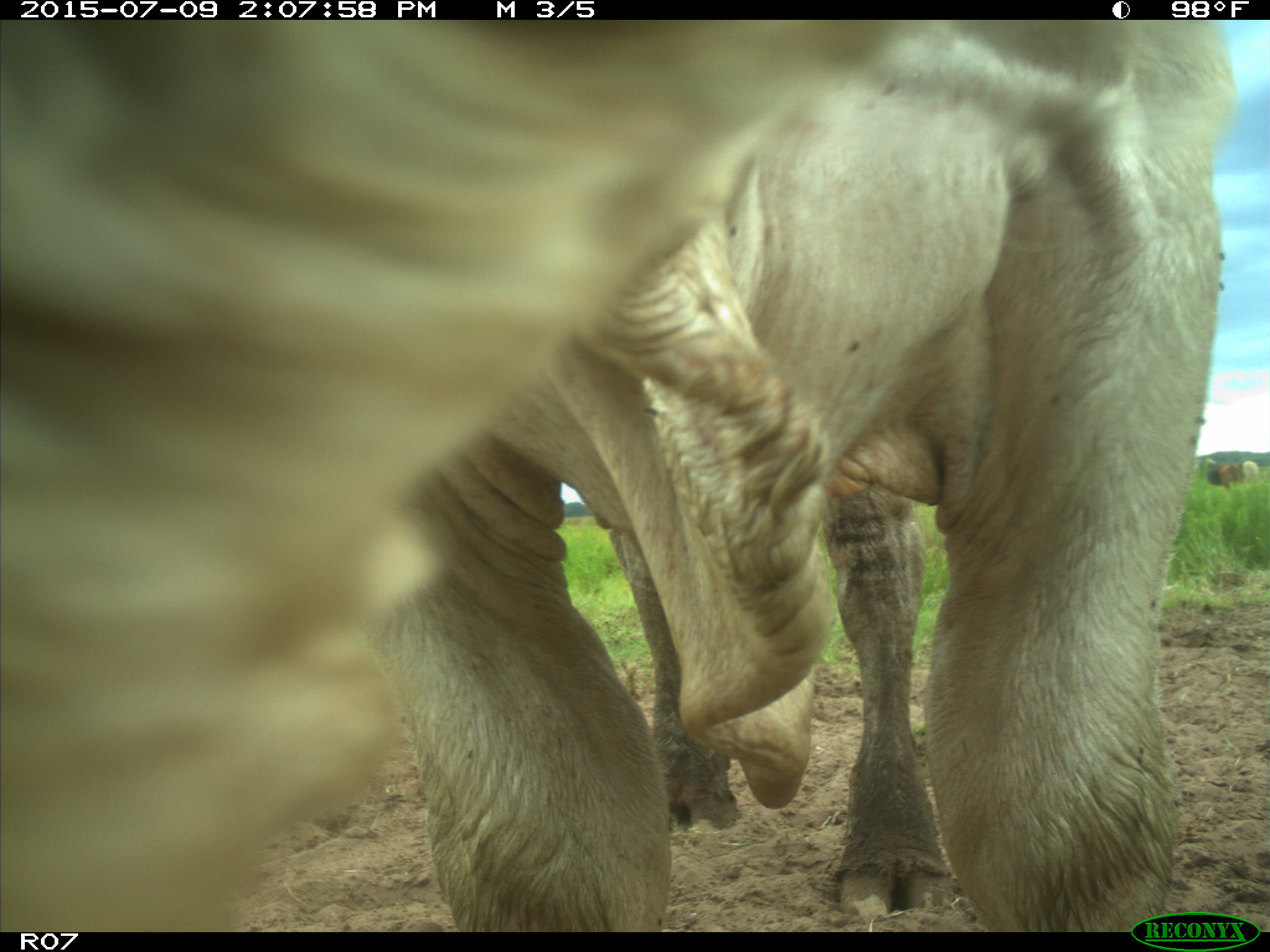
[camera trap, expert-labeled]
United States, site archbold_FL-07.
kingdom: Animalia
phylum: Chordata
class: Mammalia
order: Artiodactyla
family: Bovidae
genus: Bos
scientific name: Bos taurus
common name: domestic cow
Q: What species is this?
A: Bos taurus (domestic cow).